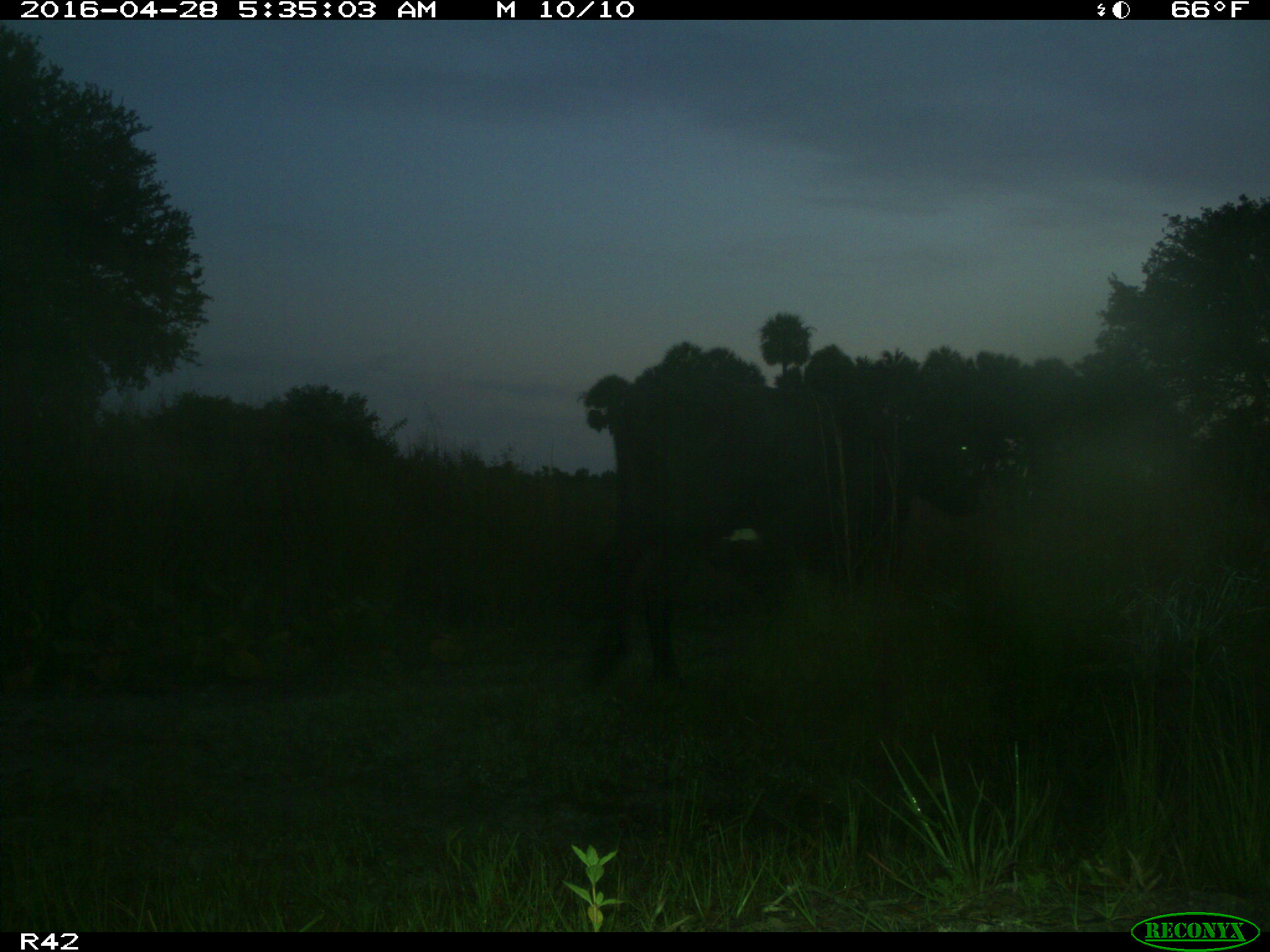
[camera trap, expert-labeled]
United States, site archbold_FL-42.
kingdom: Animalia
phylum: Chordata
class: Mammalia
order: Artiodactyla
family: Bovidae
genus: Bos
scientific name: Bos taurus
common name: domestic cow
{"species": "Bos taurus (domestic cow)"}